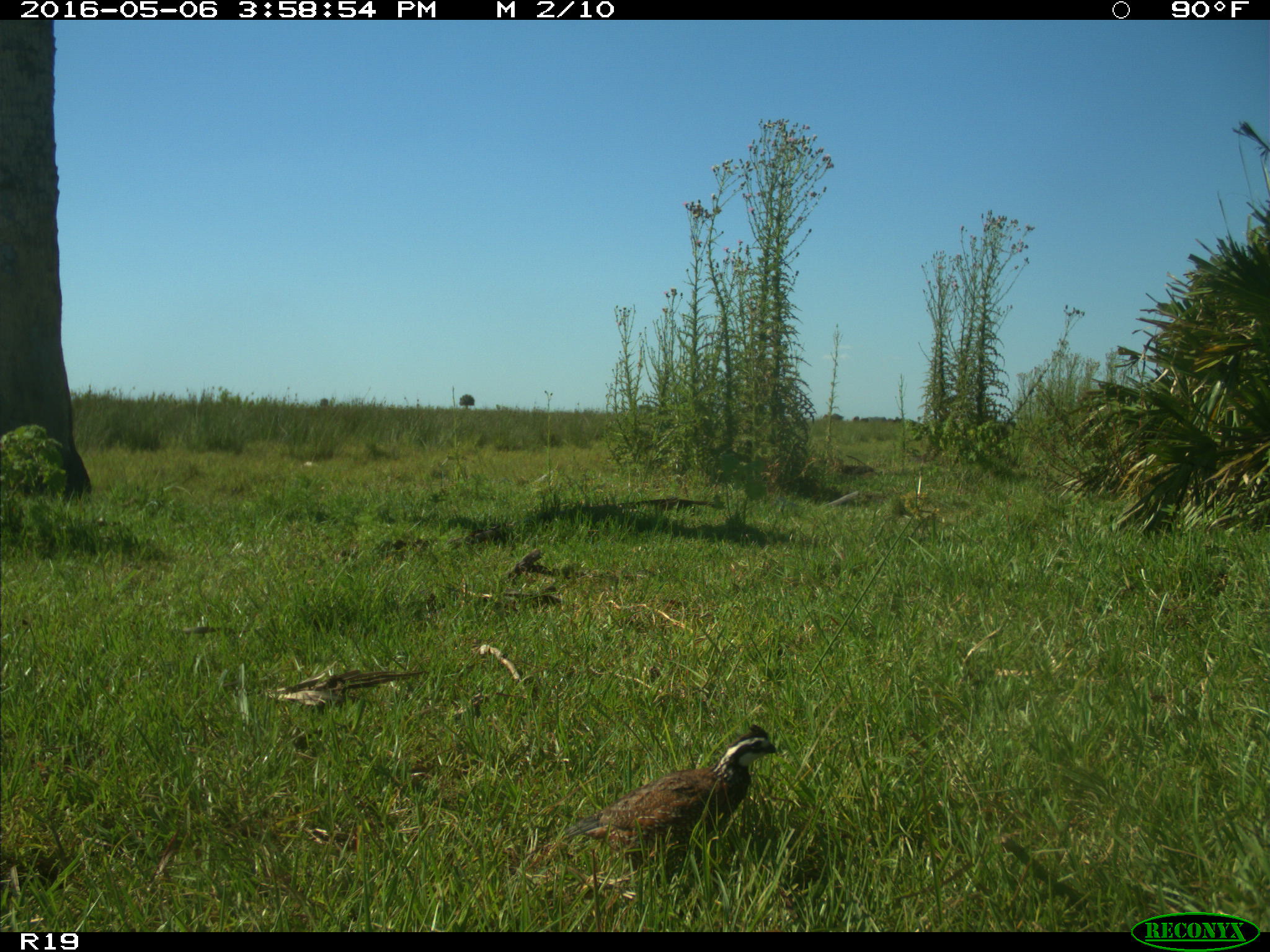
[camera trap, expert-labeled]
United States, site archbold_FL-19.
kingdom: Animalia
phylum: Chordata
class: Aves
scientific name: Aves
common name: birds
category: unidentified bird